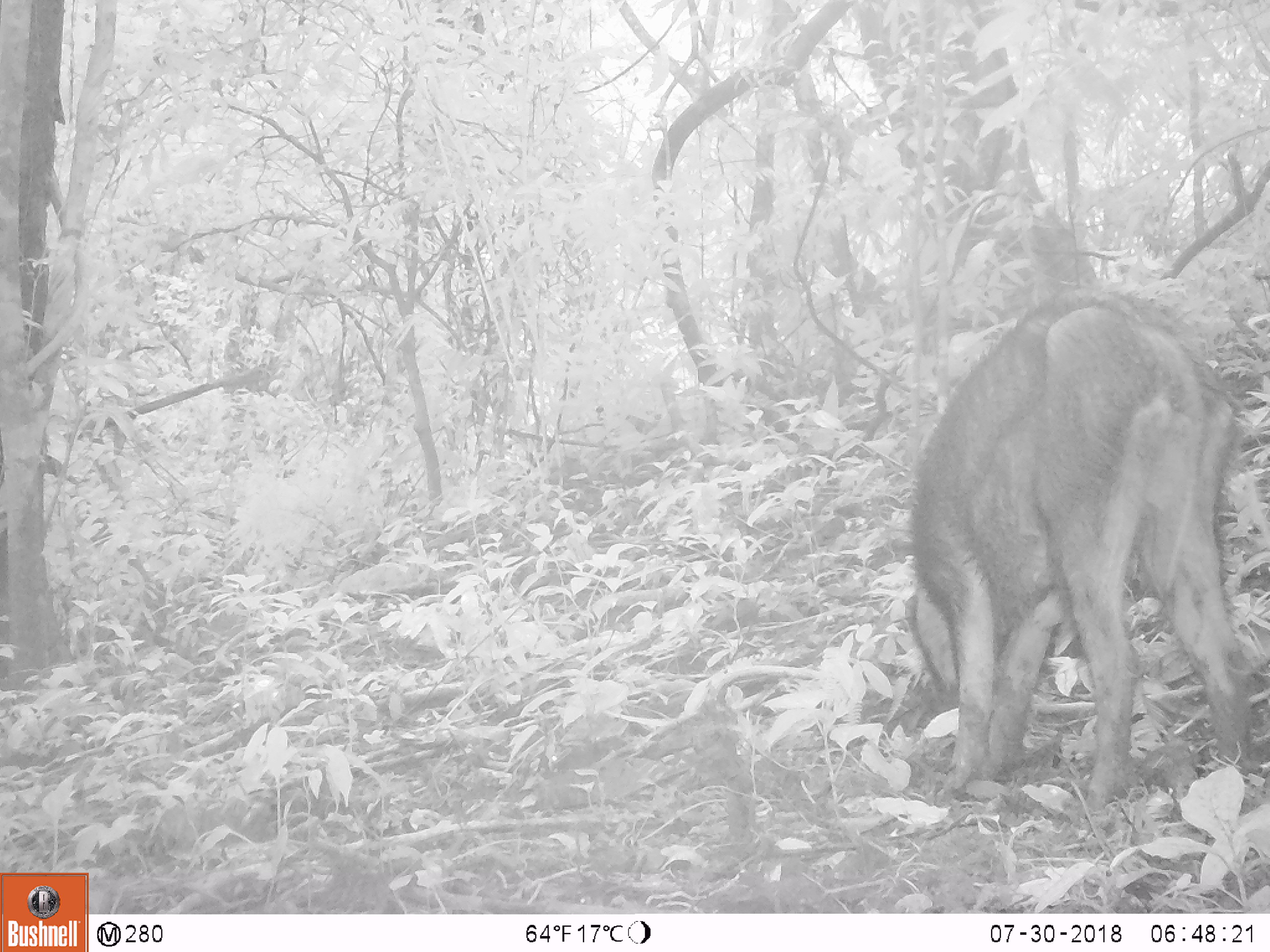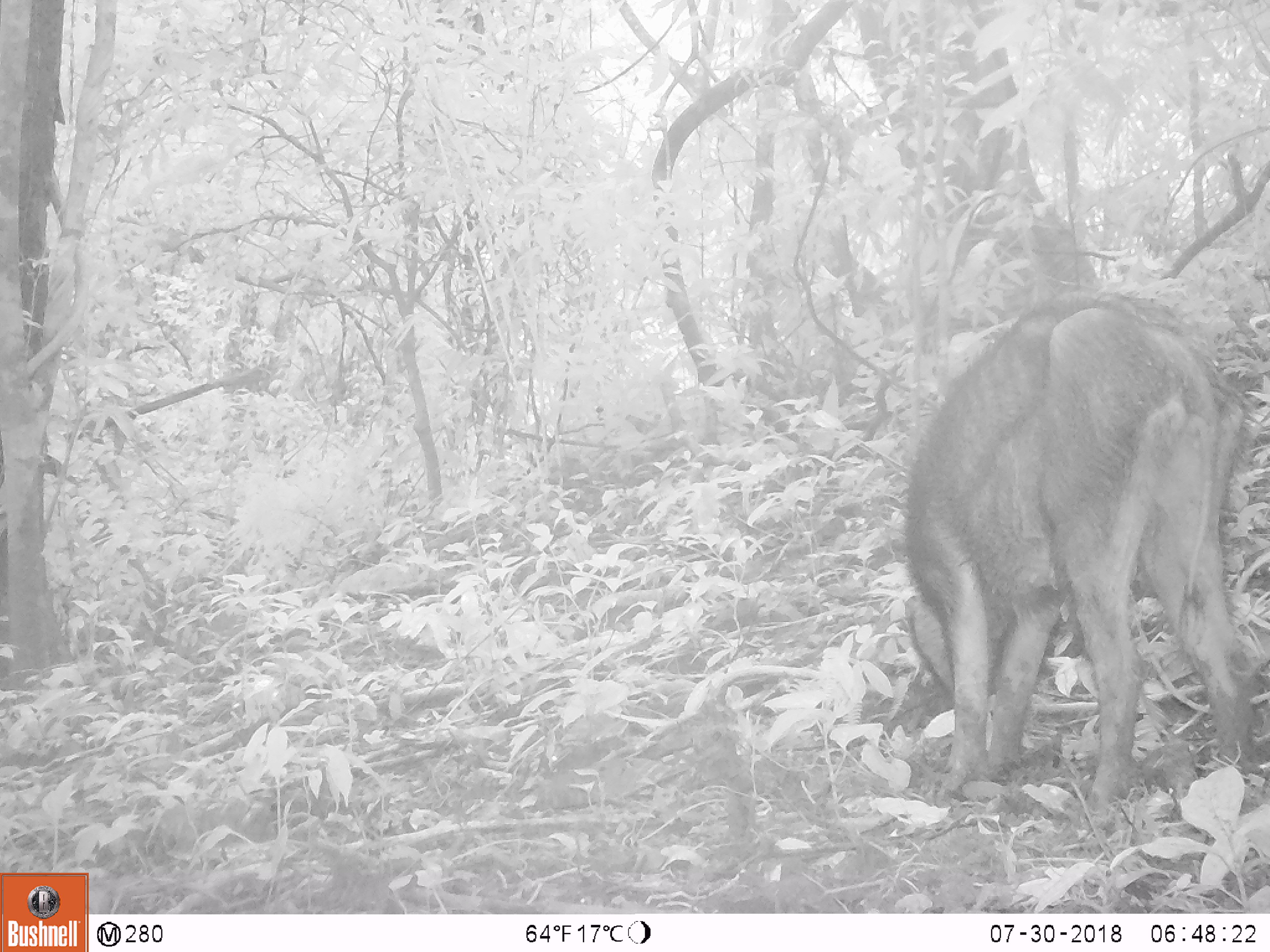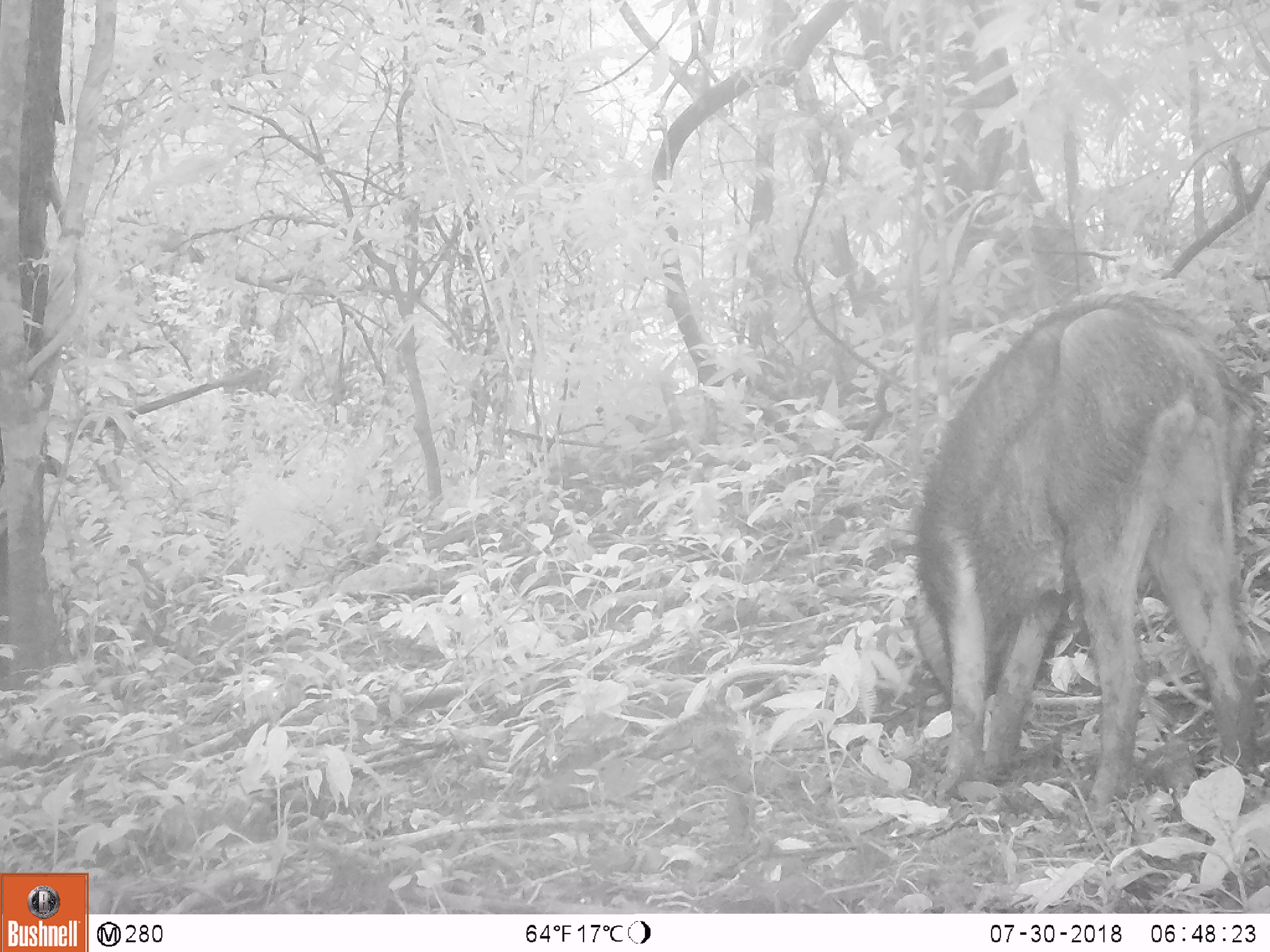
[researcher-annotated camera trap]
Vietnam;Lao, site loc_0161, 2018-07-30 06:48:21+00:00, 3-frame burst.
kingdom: Animalia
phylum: Chordata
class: Mammalia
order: Artiodactyla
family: Suidae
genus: Sus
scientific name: Sus scrofa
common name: eurasian wild pig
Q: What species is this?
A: Eurasian wild pig (Sus scrofa).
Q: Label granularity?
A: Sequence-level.